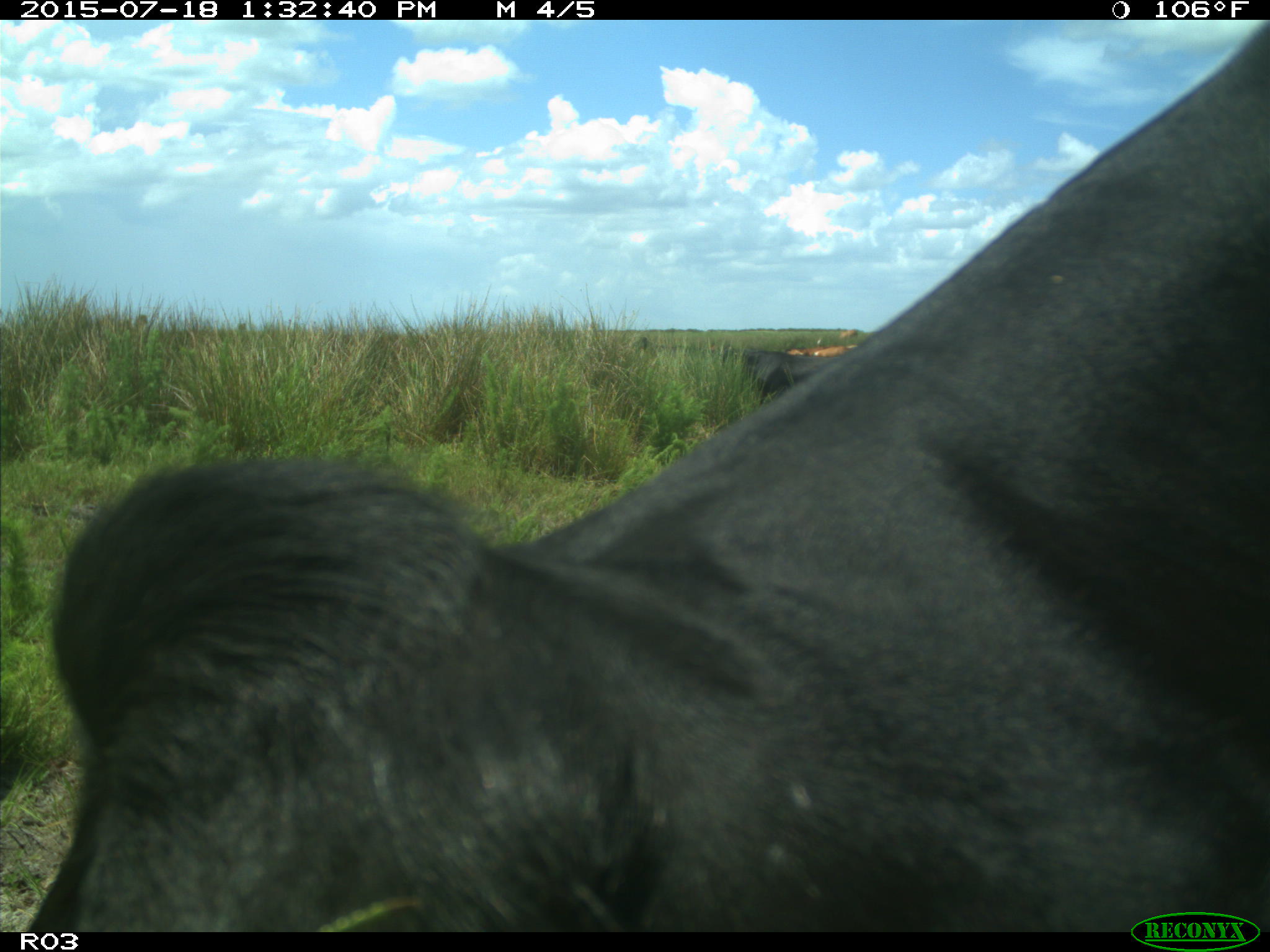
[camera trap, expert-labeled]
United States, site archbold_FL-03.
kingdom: Animalia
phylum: Chordata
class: Mammalia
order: Artiodactyla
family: Bovidae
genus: Bos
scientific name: Bos taurus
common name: domestic cow